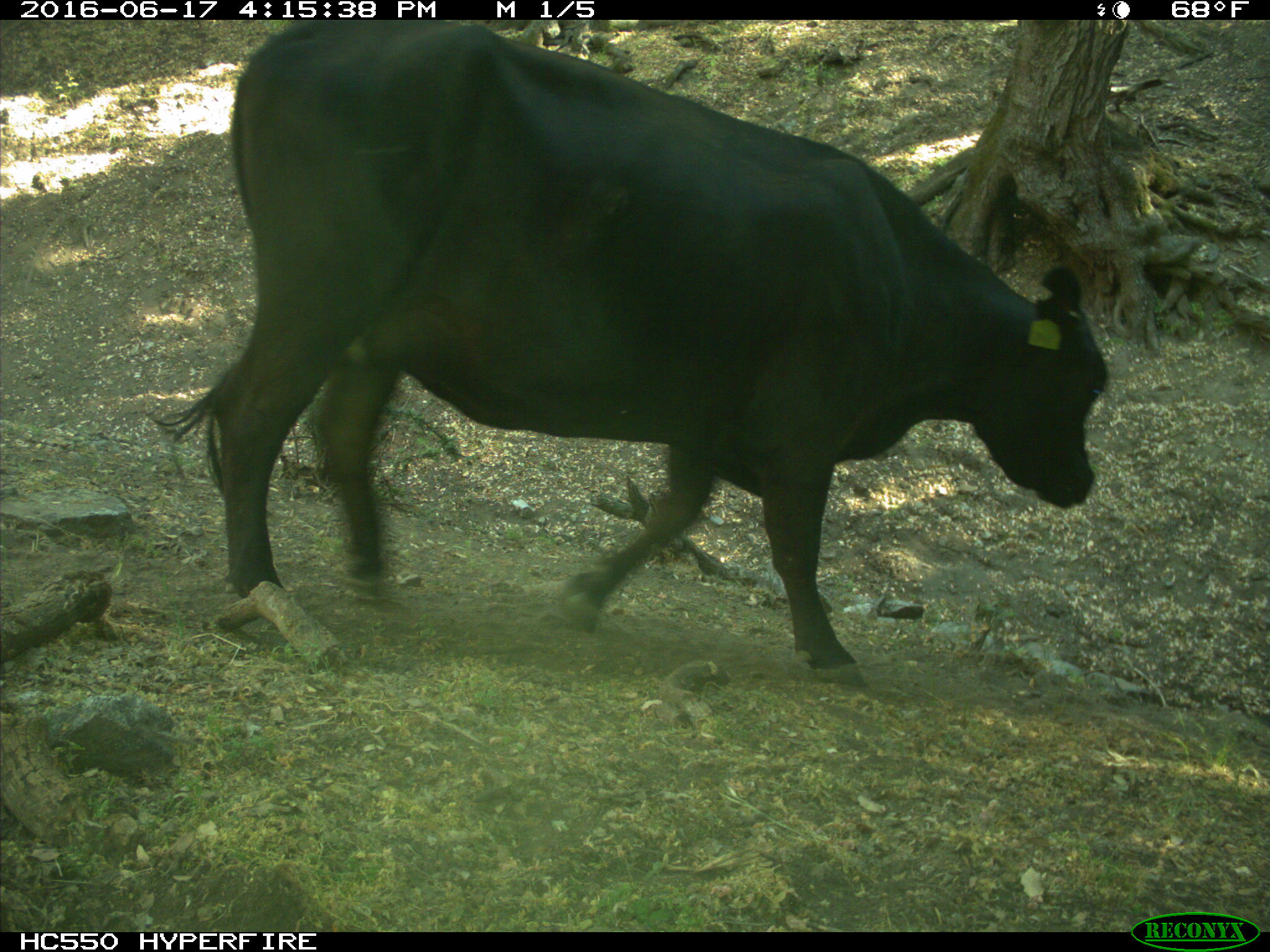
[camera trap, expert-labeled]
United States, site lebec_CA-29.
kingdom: Animalia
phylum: Chordata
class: Mammalia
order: Artiodactyla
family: Bovidae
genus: Bos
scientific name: Bos taurus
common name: domestic cow